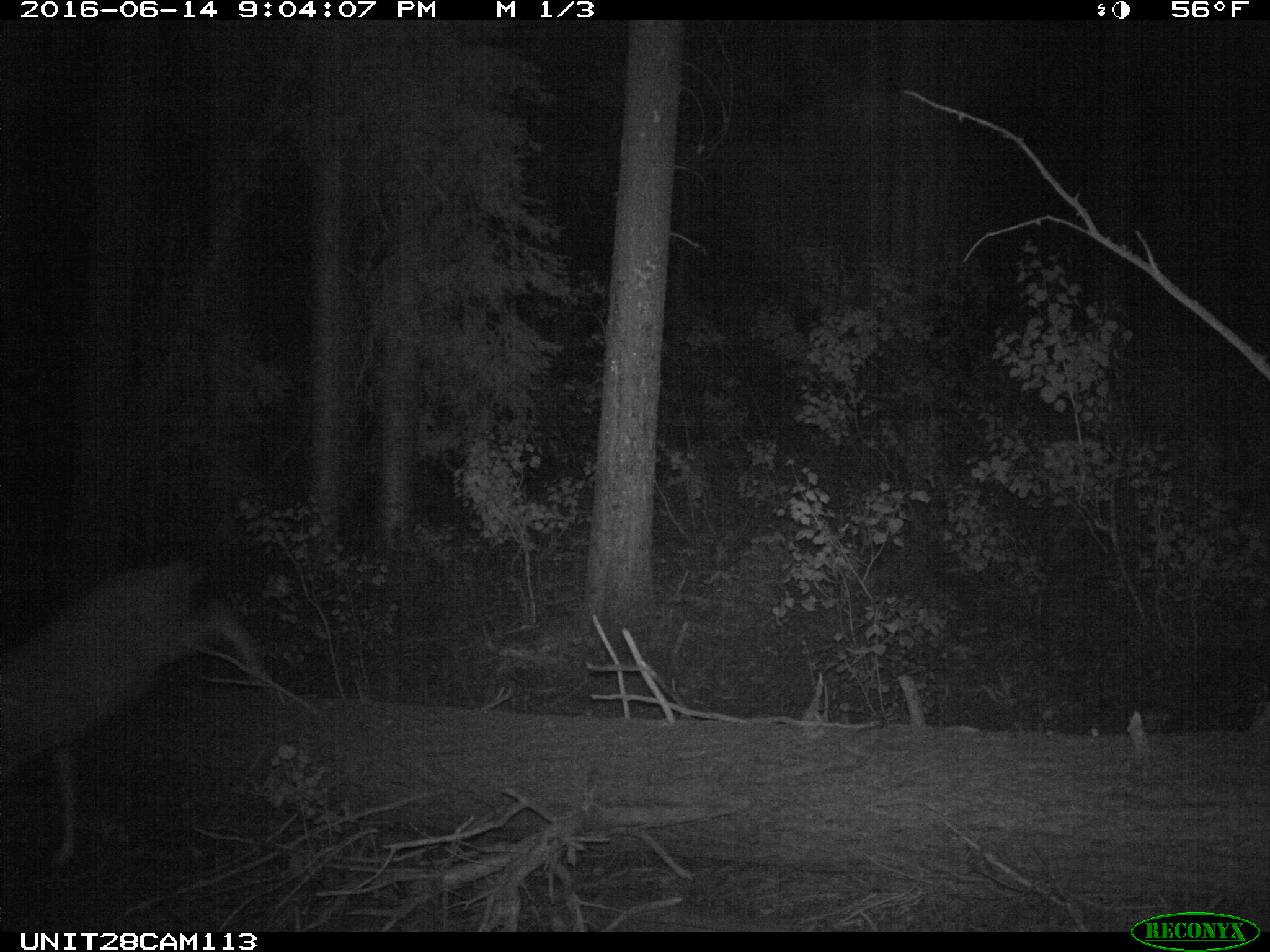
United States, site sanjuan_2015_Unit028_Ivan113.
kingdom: Animalia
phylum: Chordata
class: Mammalia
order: Artiodactyla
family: Cervidae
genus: Odocoileus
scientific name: Odocoileus hemionus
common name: mule deer